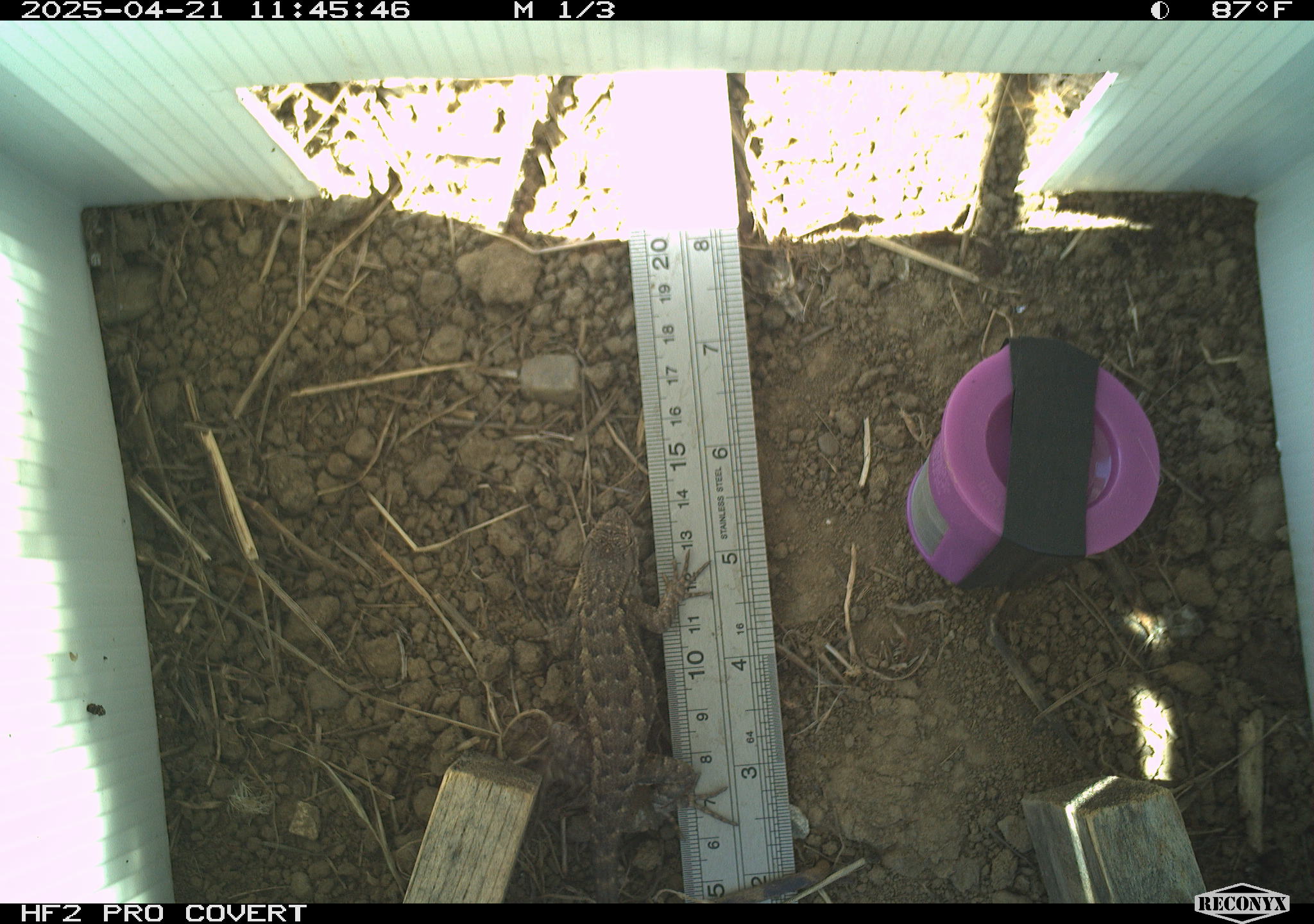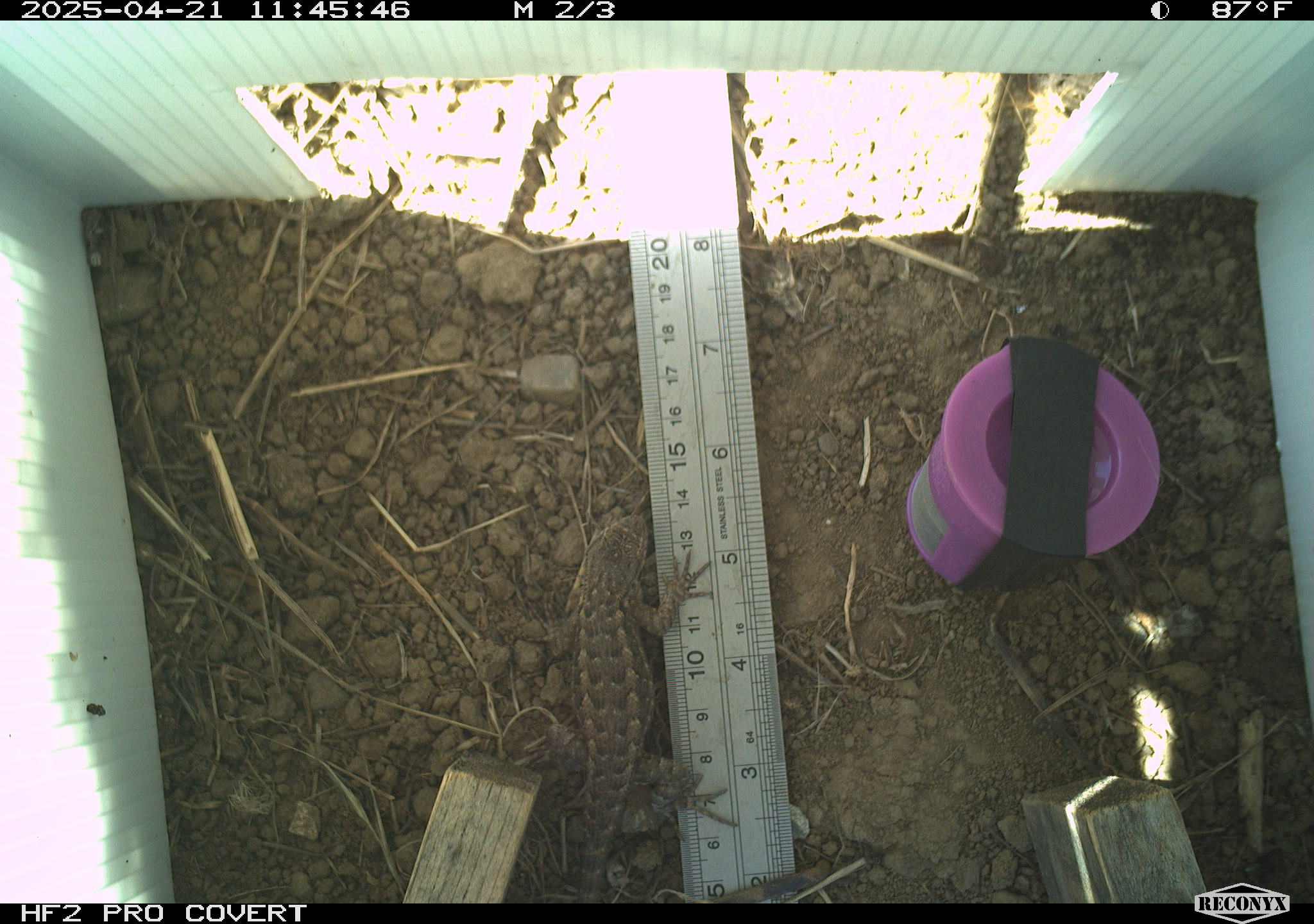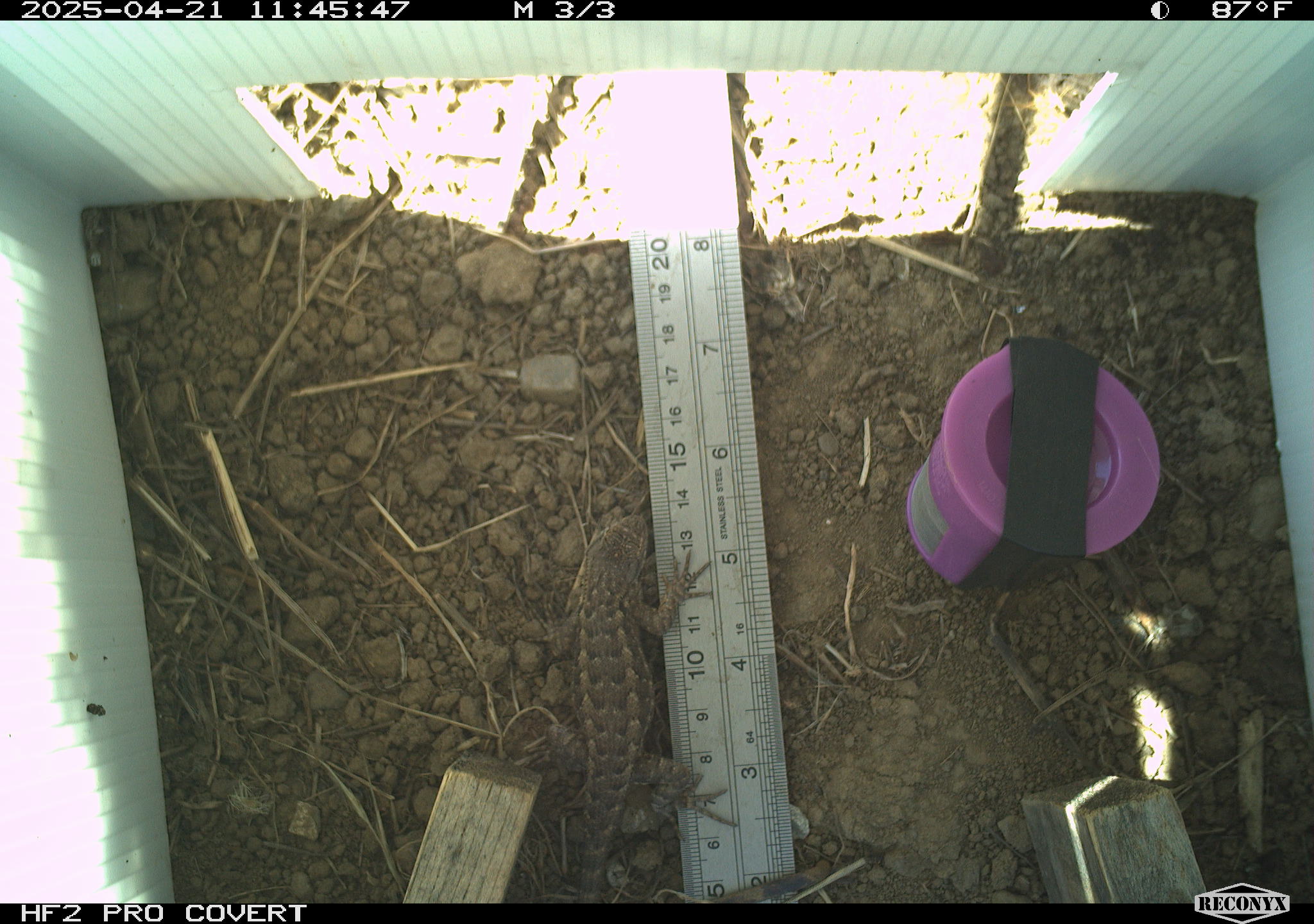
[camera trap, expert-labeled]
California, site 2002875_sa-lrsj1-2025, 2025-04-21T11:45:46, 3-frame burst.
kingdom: Animalia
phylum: Chordata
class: Reptilia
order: Squamata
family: Phrynosomatidae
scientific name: Phrynosomatidae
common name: north american spiny lizards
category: sceloporus/uta species